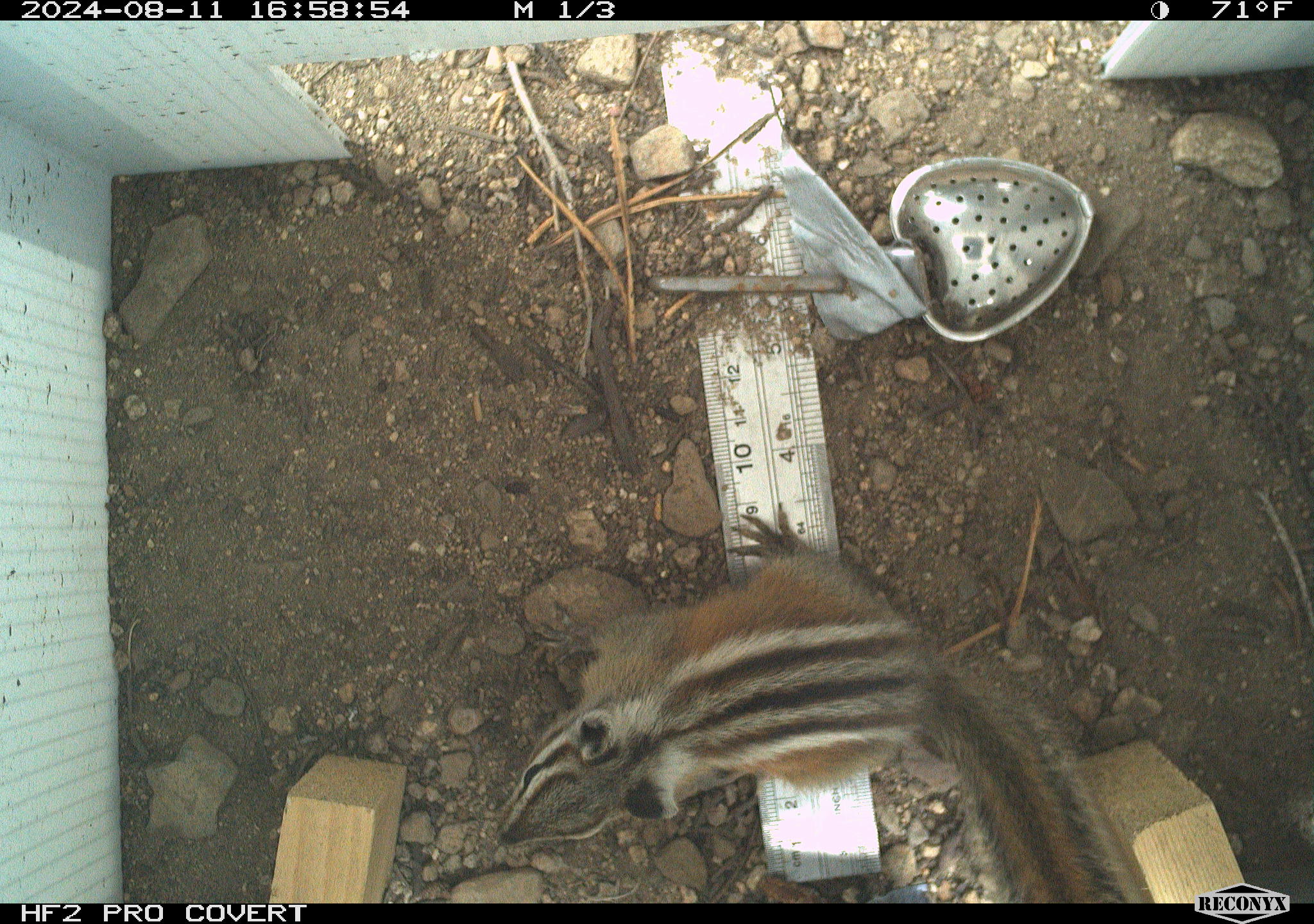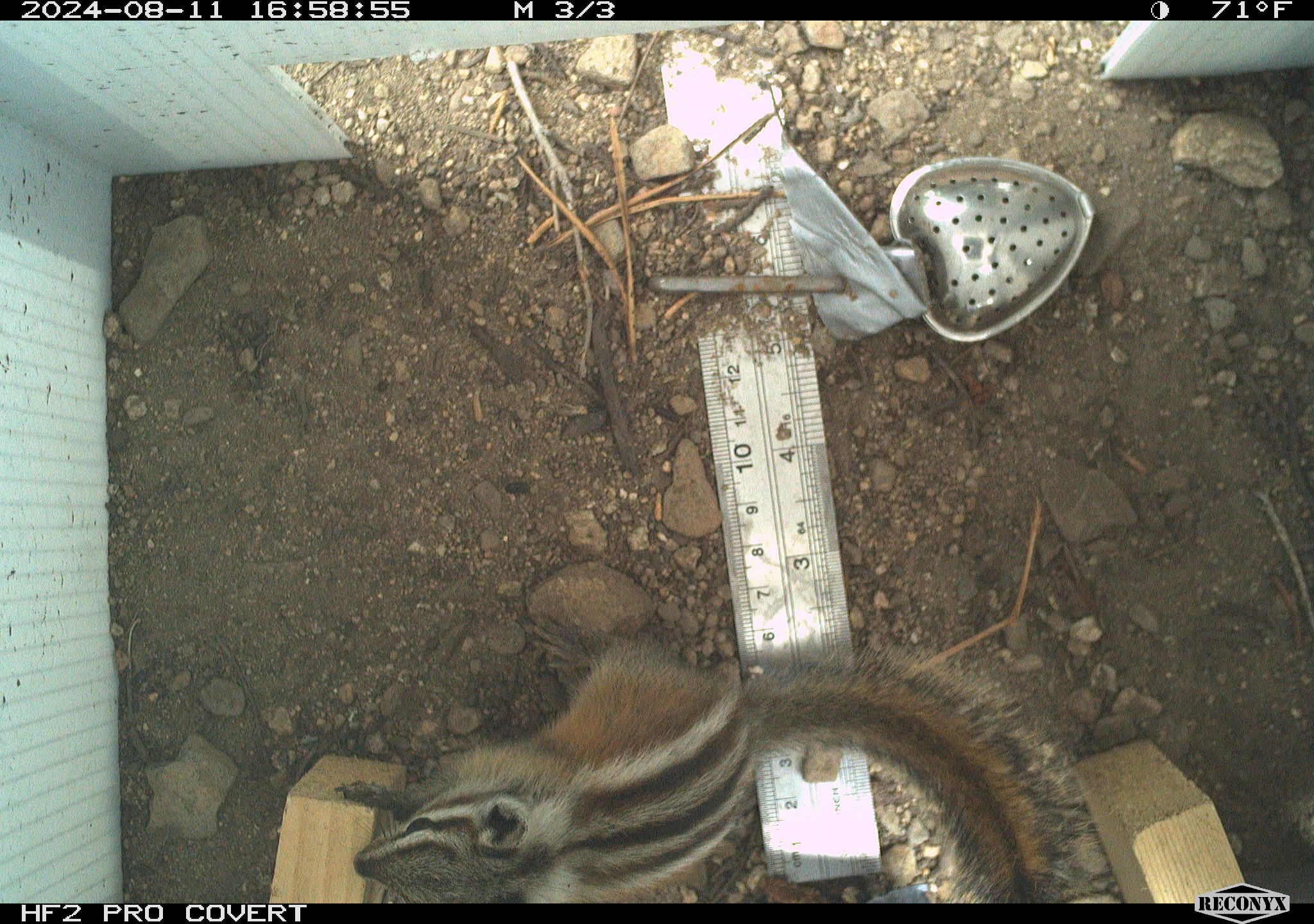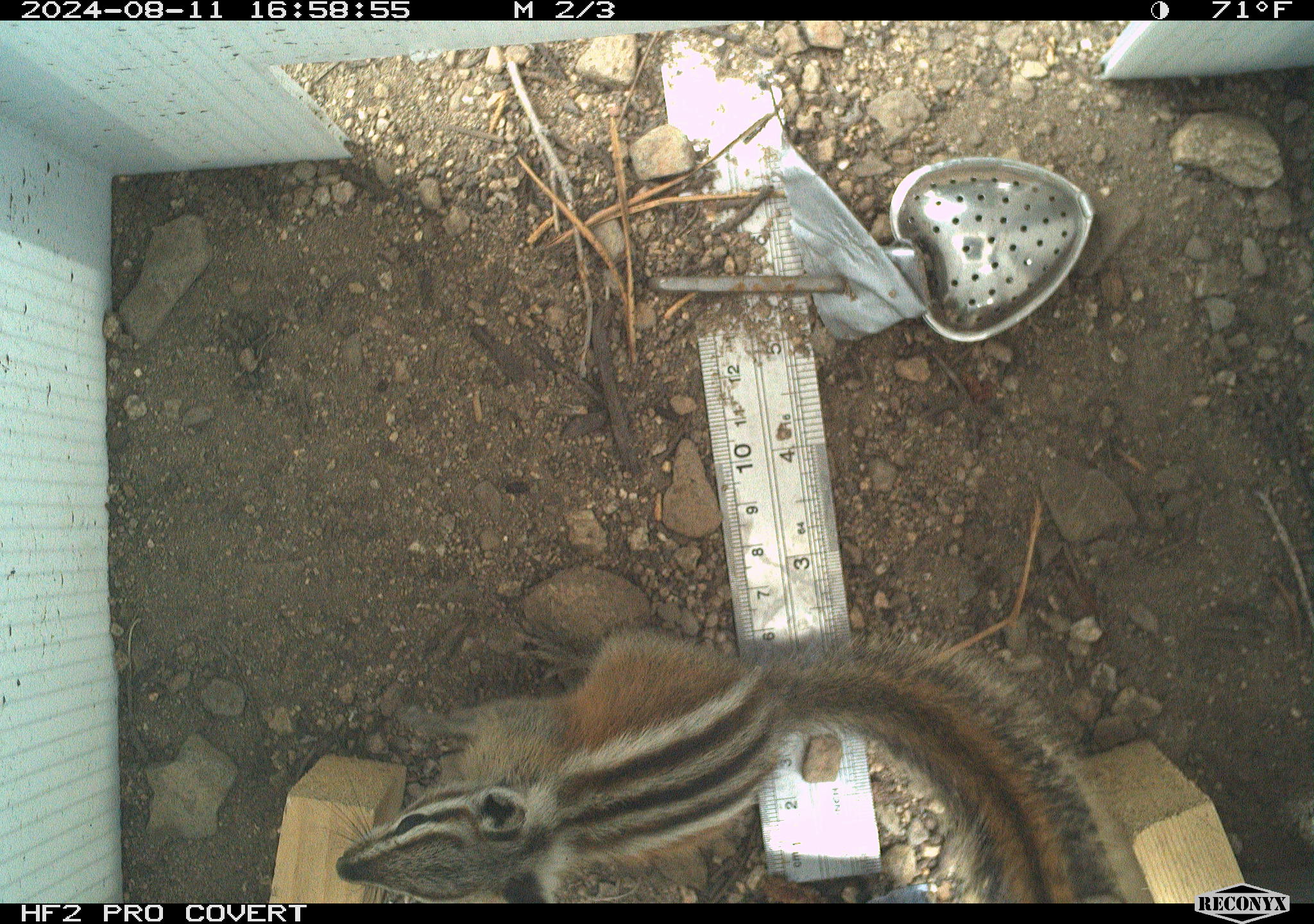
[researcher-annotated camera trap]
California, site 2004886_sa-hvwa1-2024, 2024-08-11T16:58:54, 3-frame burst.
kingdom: Animalia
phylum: Chordata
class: Mammalia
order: Rodentia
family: Sciuridae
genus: Neotamias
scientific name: Neotamias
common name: western chipmunks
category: neotamias species